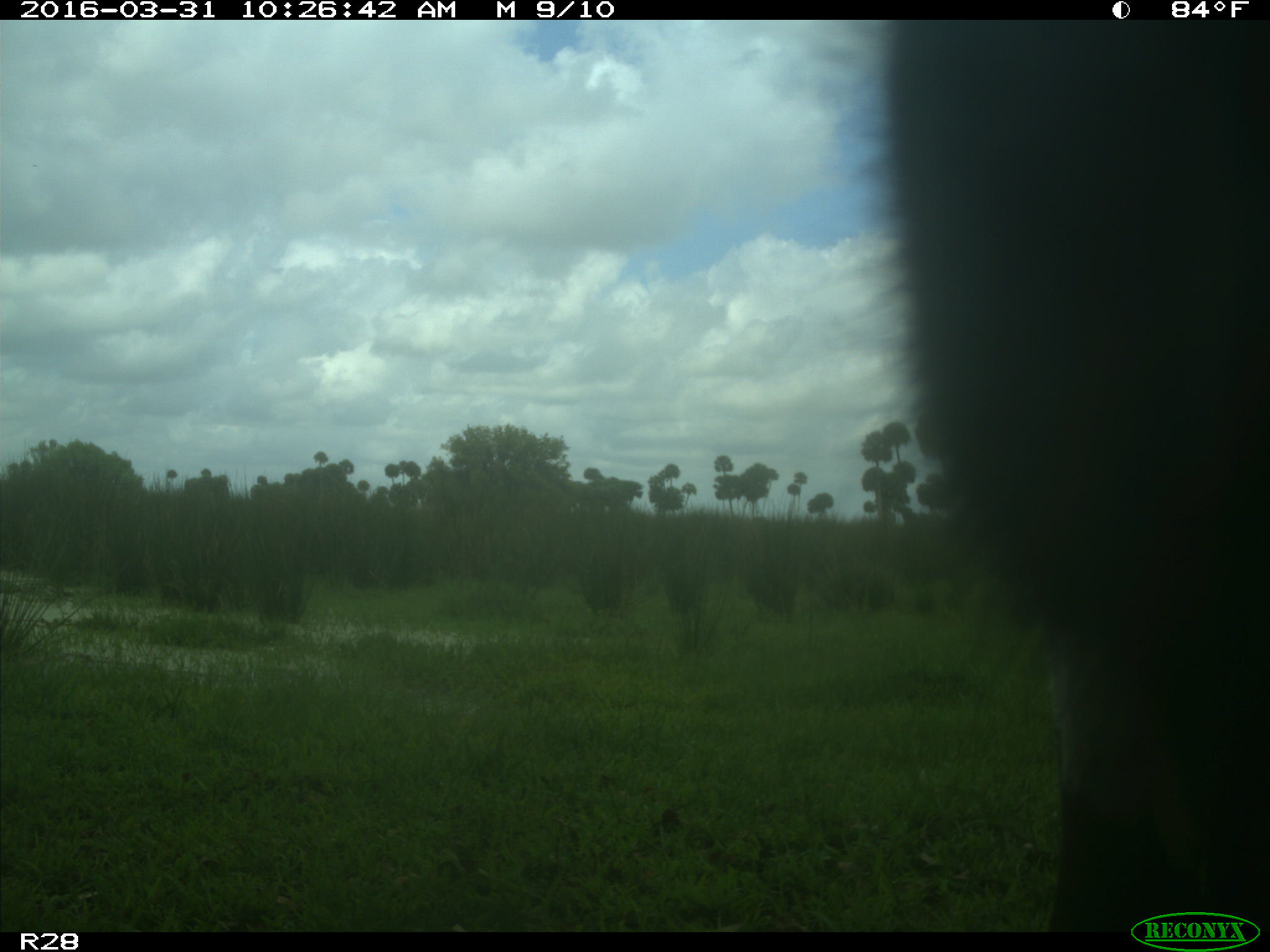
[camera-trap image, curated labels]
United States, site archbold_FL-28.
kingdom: Animalia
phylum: Chordata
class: Mammalia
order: Artiodactyla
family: Bovidae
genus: Bos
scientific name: Bos taurus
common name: domestic cow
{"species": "Bos taurus (domestic cow)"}